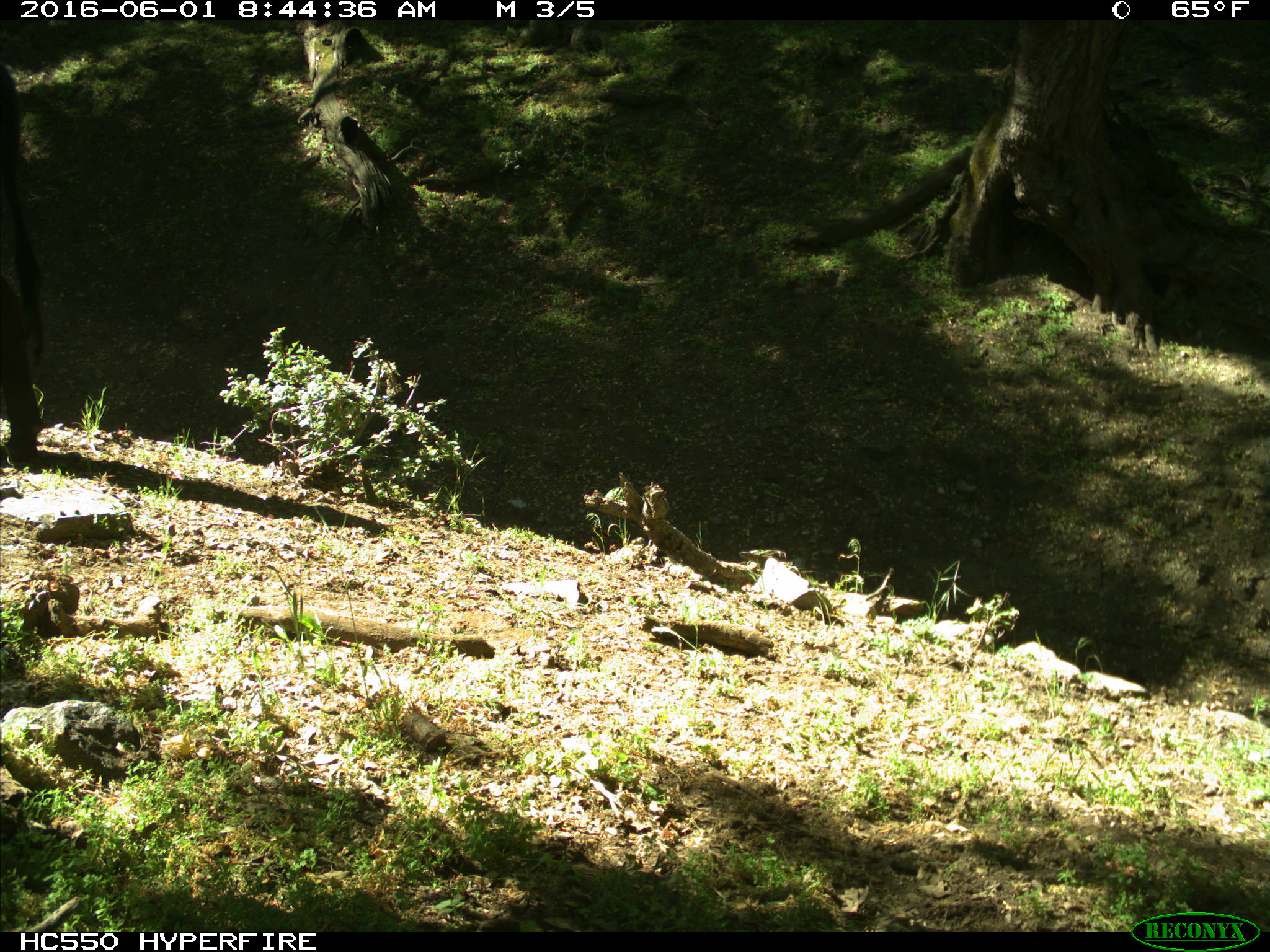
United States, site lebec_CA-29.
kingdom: Animalia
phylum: Chordata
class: Mammalia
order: Artiodactyla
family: Bovidae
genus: Bos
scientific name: Bos taurus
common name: domestic cow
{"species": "Bos taurus (domestic cow)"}